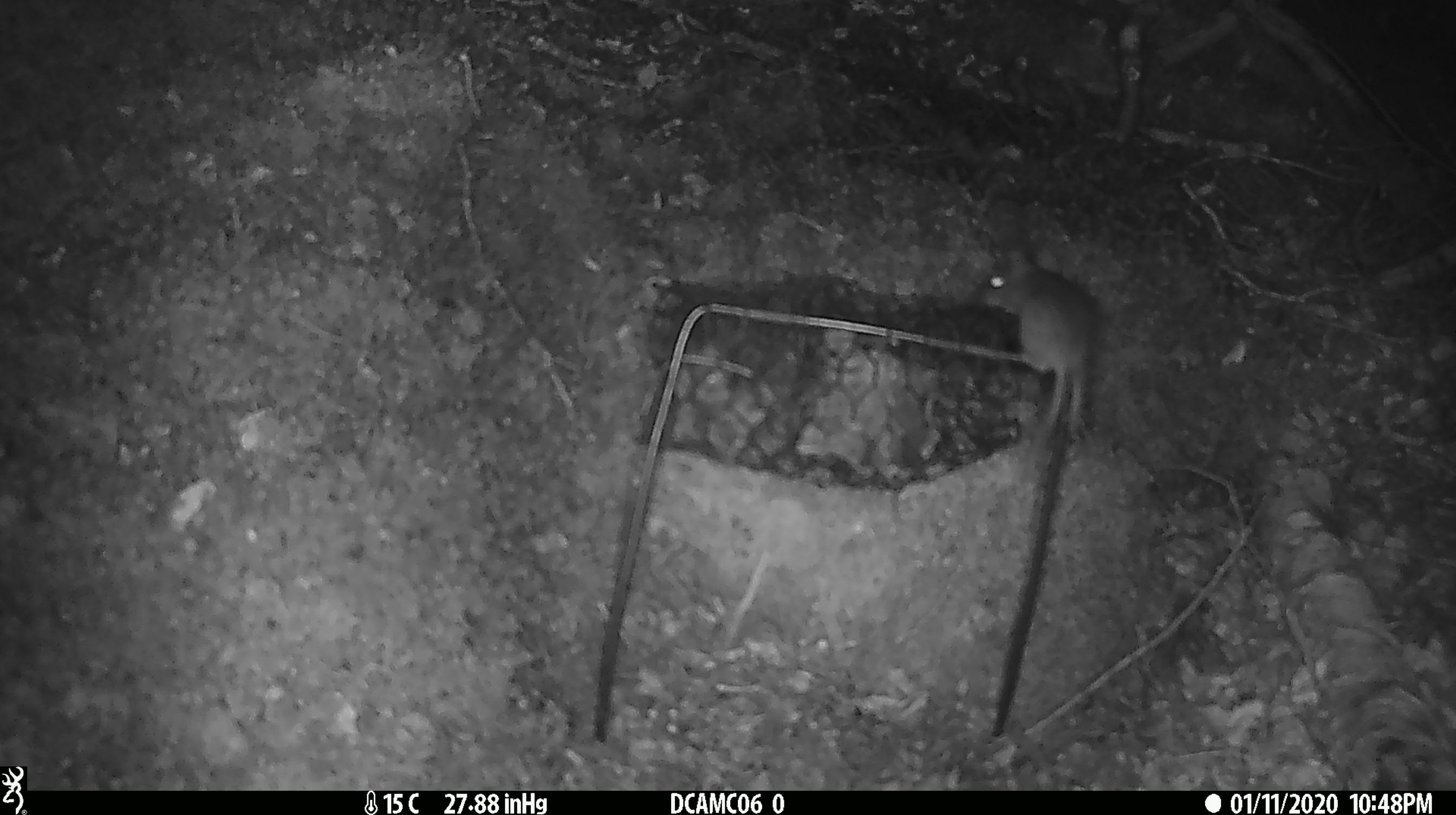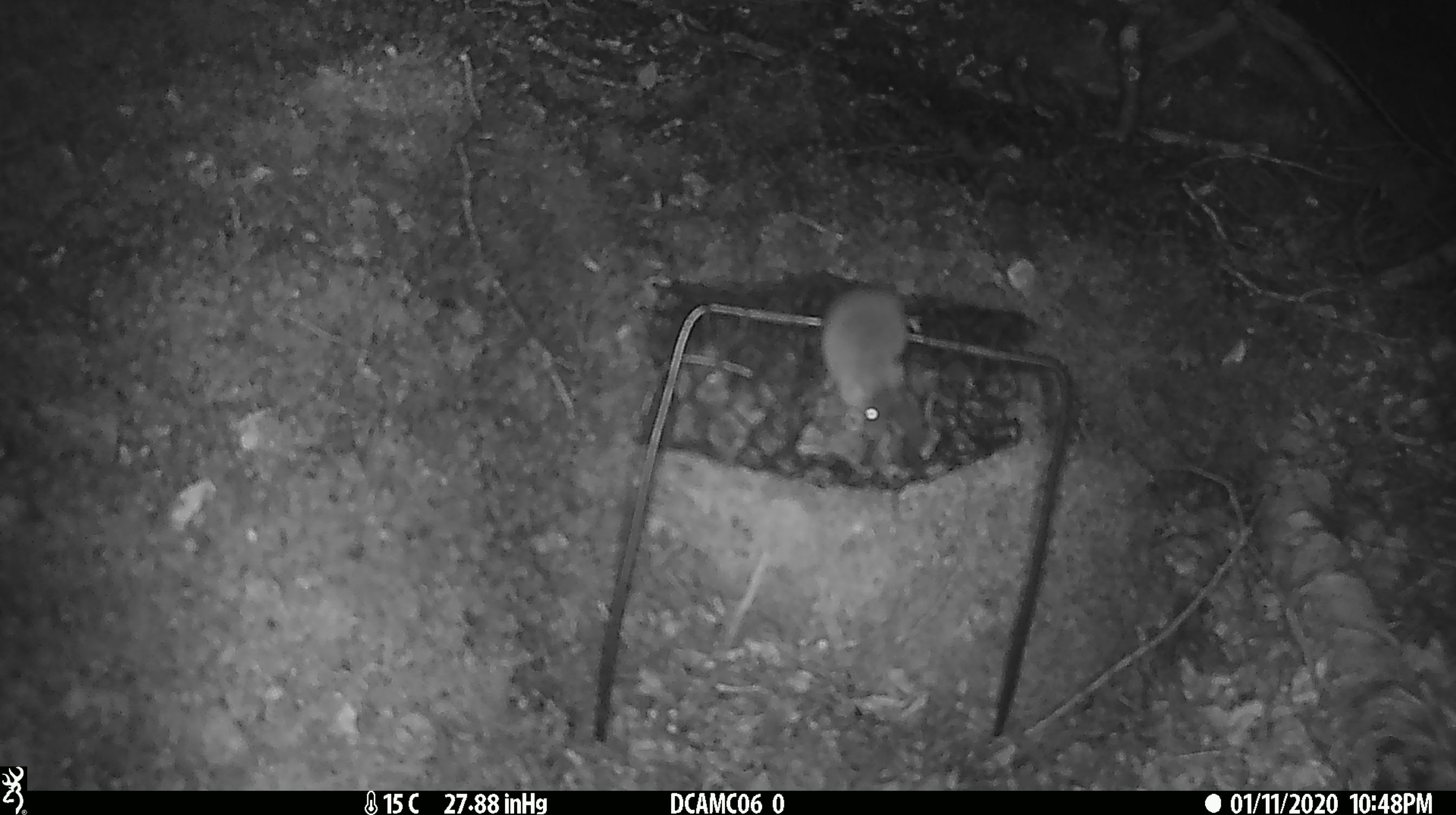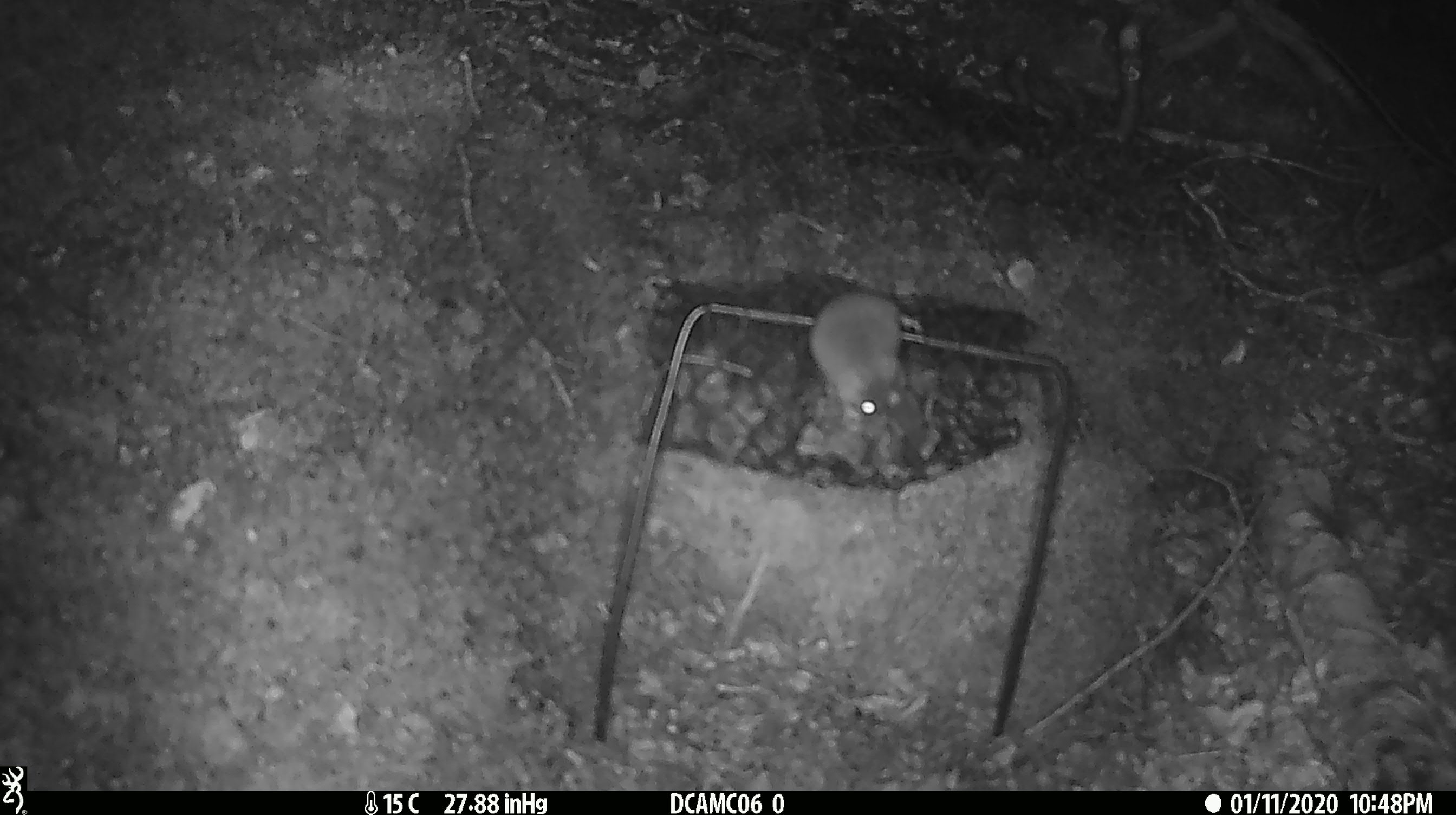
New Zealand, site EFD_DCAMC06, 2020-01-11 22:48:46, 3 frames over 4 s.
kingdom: Animalia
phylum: Chordata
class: Mammalia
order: Rodentia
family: Muridae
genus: Mus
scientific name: Mus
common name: mouse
Mouse (Mus).